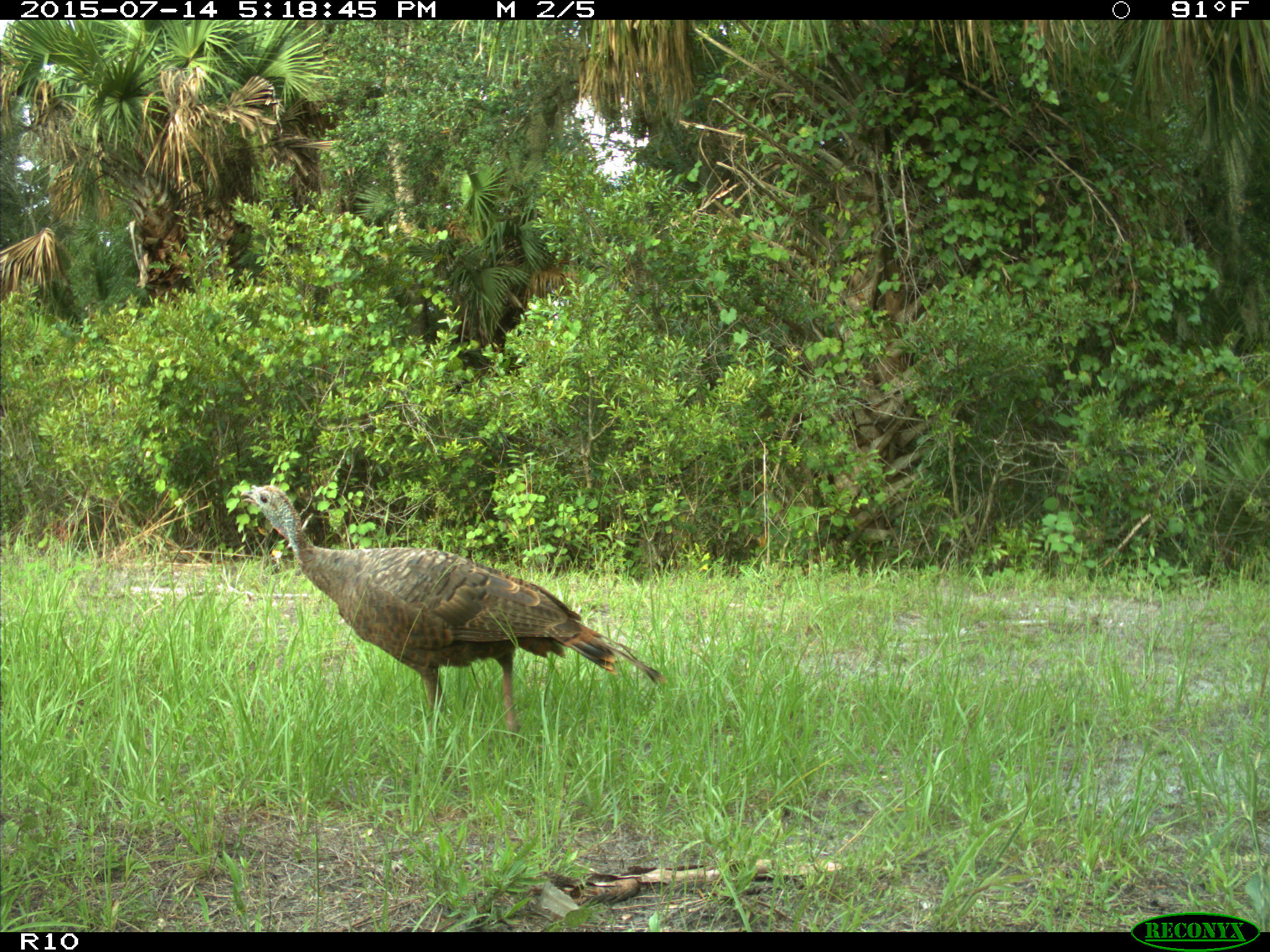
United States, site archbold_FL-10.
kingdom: Animalia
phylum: Chordata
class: Aves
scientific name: Aves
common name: birds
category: unidentified bird